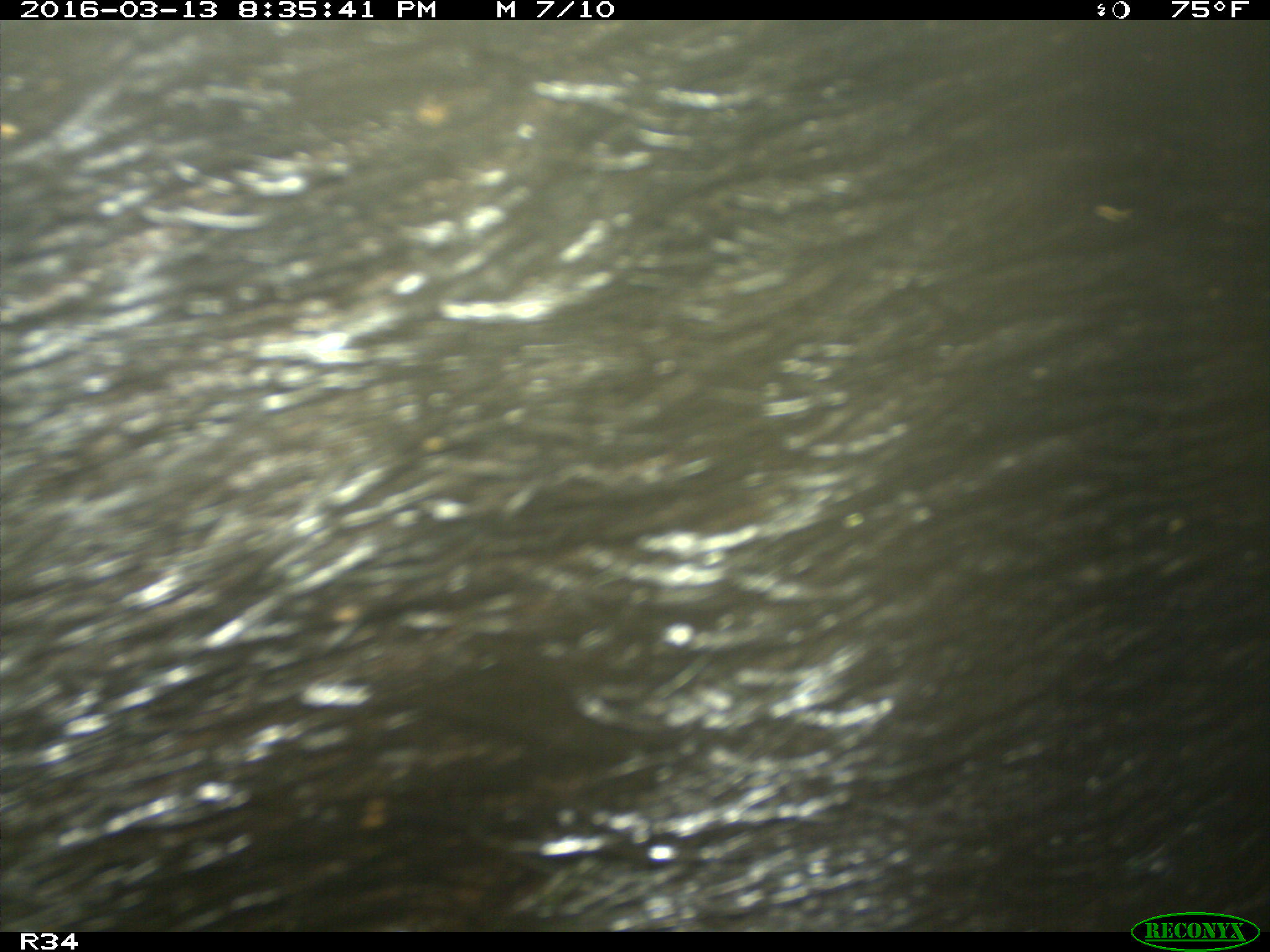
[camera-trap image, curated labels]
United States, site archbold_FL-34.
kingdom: Animalia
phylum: Chordata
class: Mammalia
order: Artiodactyla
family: Suidae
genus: Sus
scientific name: Sus scrofa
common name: wild boar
Sus scrofa (wild boar).